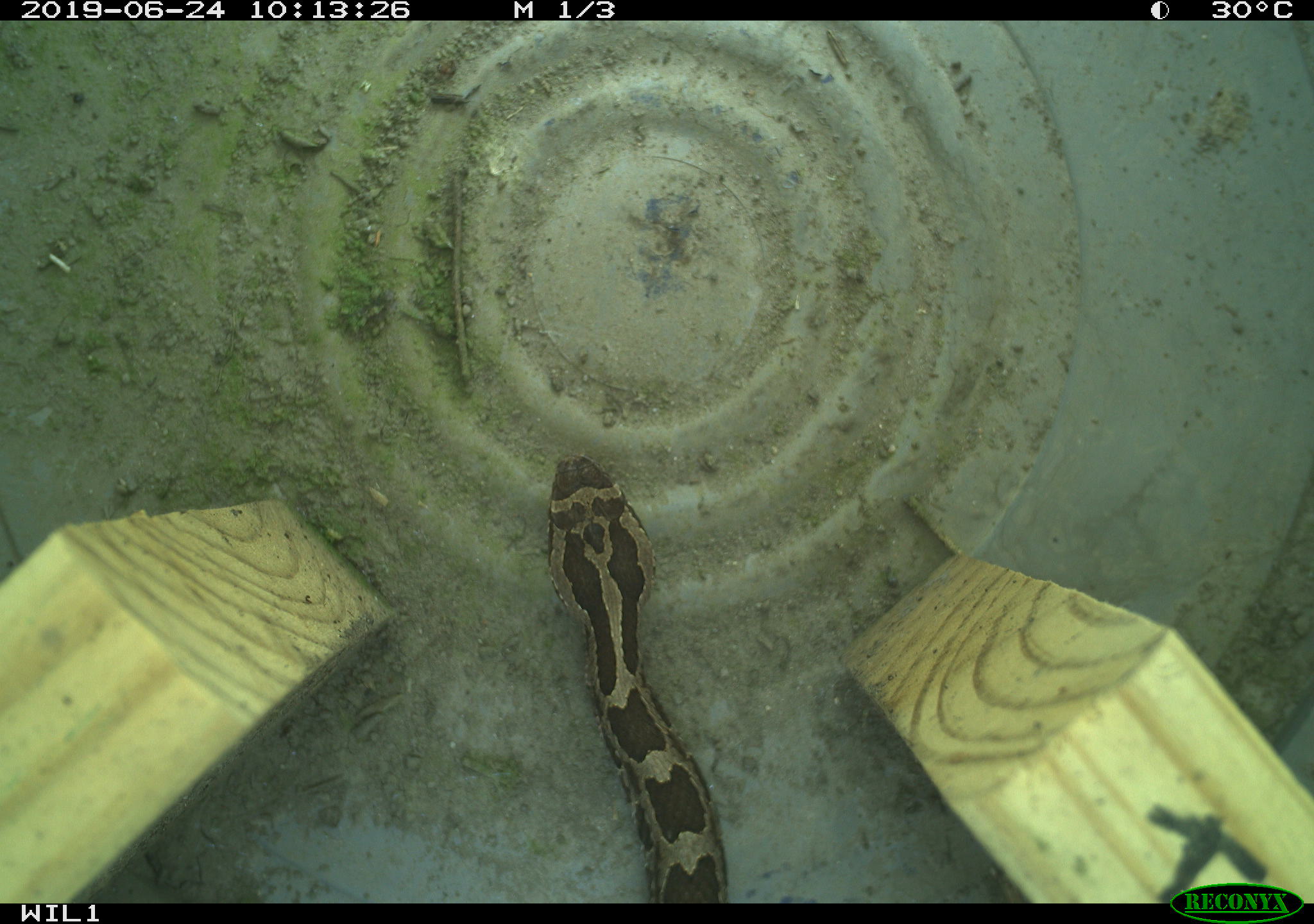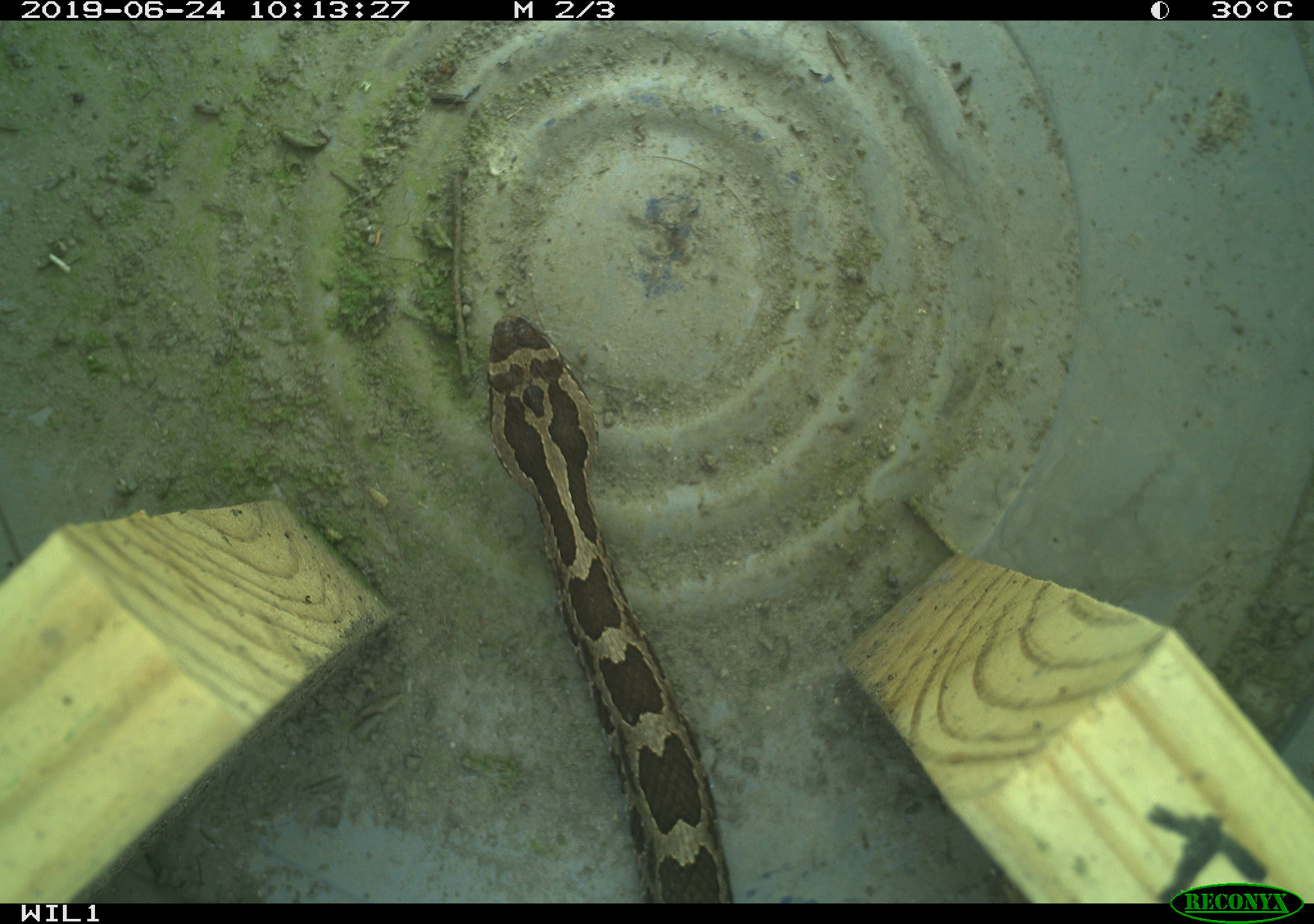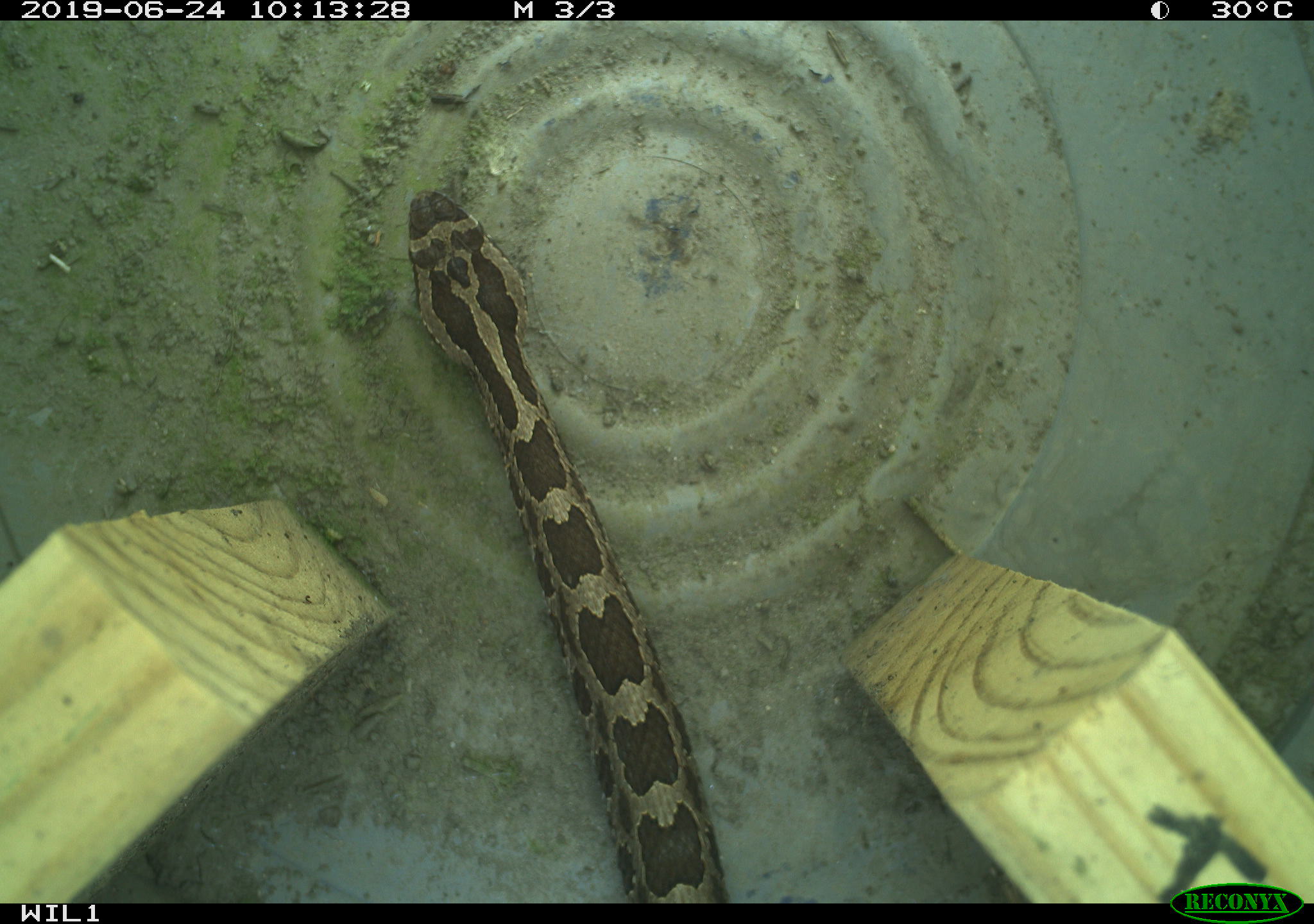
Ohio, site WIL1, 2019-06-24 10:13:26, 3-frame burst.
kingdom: Animalia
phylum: Chordata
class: Reptilia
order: Squamata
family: Viperidae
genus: Sistrurus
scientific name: Sistrurus catenatus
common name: eastern massasauga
Eastern massasauga (Sistrurus catenatus).